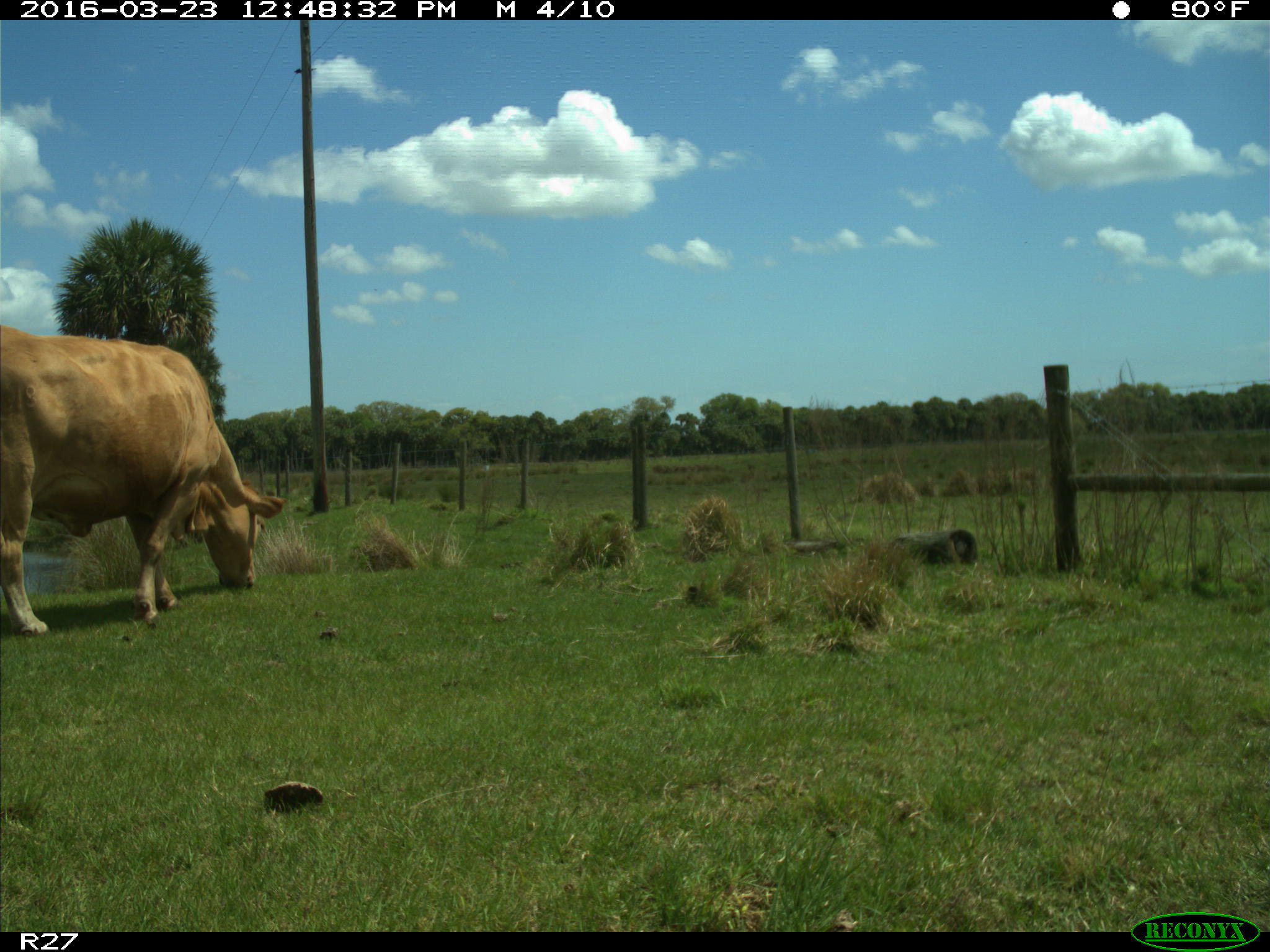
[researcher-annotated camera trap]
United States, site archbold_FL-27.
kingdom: Animalia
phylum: Chordata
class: Mammalia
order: Artiodactyla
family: Bovidae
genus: Bos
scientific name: Bos taurus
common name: domestic cow